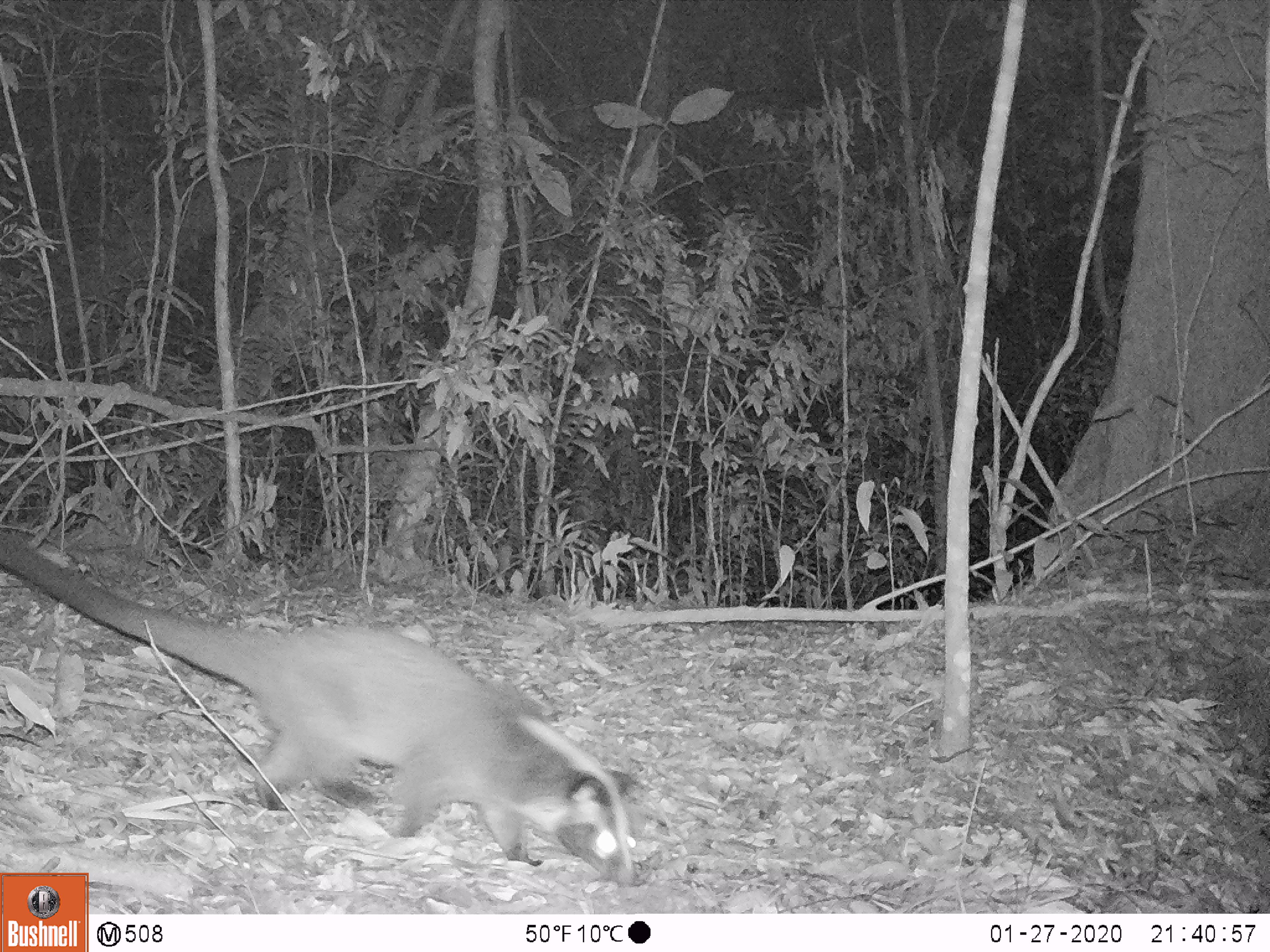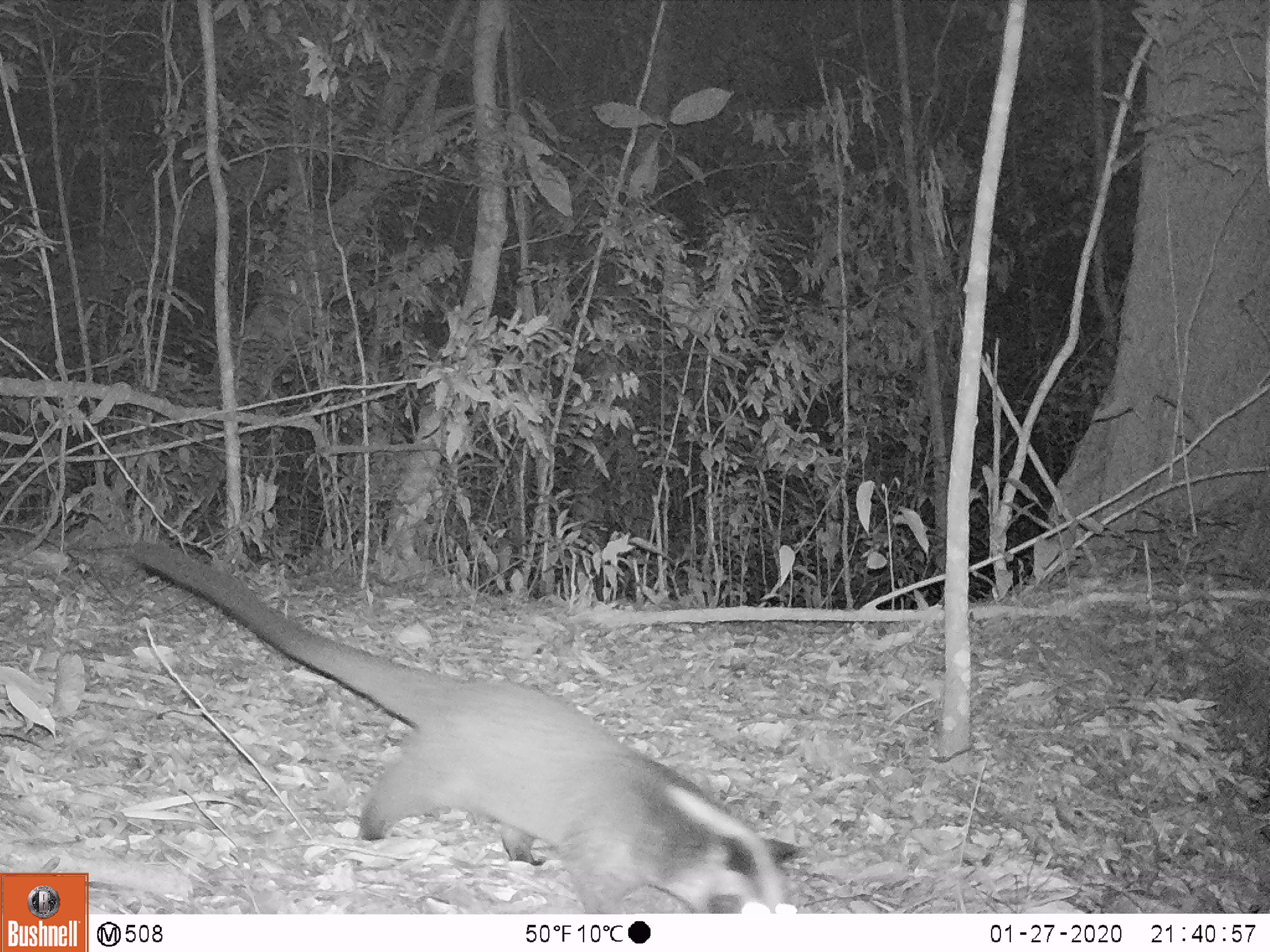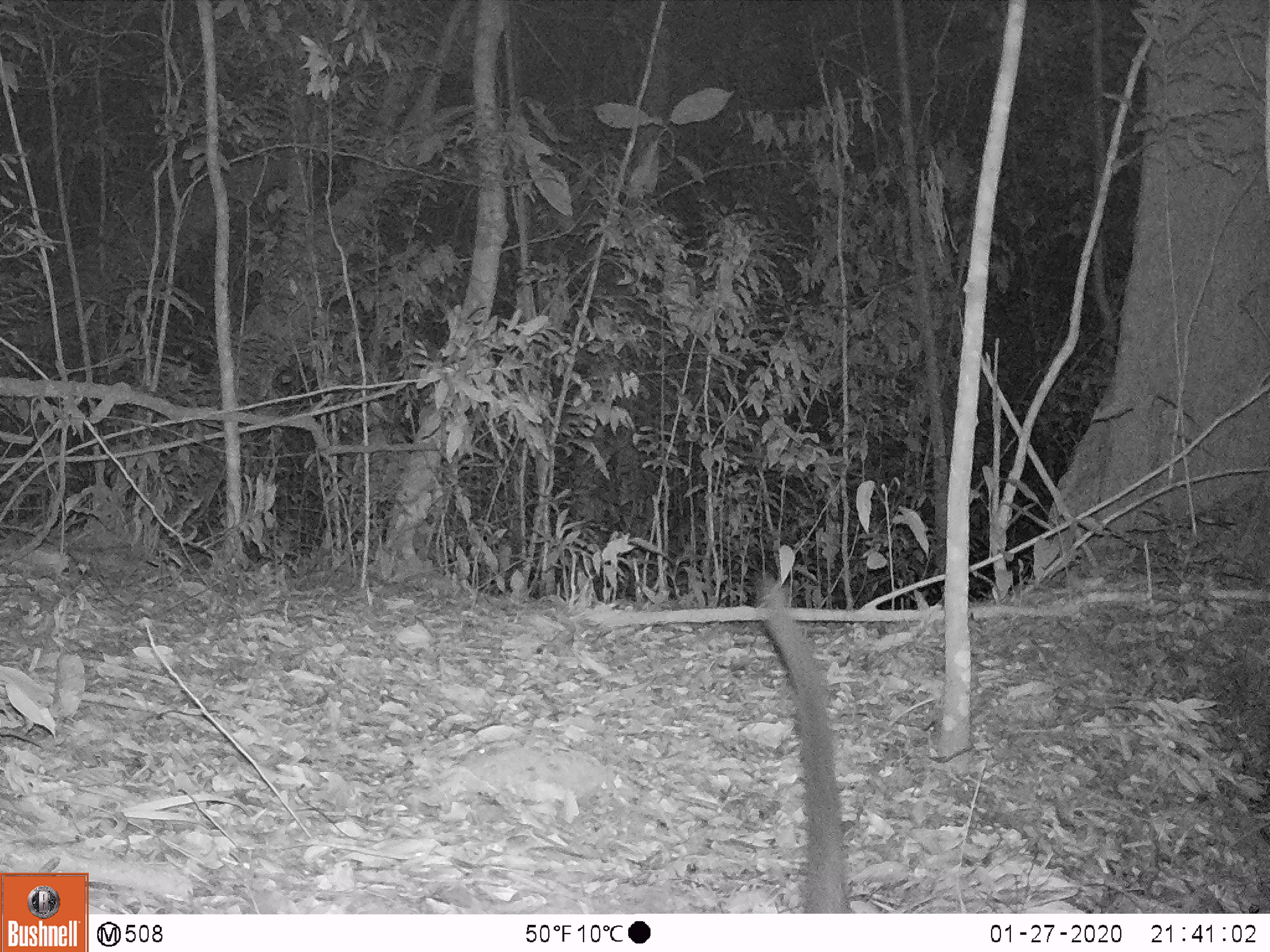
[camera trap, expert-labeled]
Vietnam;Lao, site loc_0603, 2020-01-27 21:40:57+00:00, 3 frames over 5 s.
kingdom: Animalia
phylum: Chordata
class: Mammalia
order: Carnivora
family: Viverridae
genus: Paguma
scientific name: Paguma larvata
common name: masked palm civet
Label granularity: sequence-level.